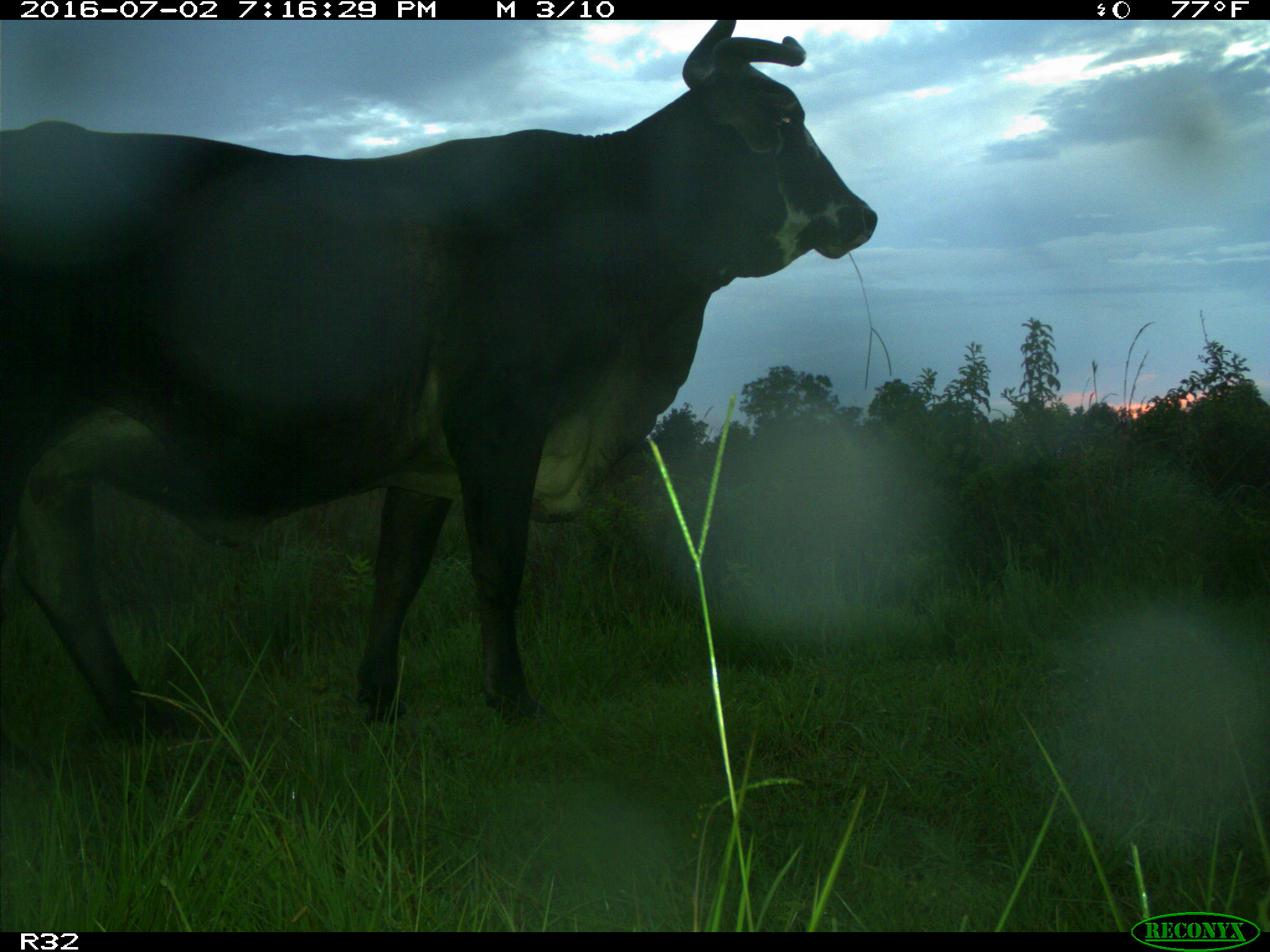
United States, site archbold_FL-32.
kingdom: Animalia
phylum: Chordata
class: Mammalia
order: Artiodactyla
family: Bovidae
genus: Bos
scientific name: Bos taurus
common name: domestic cow